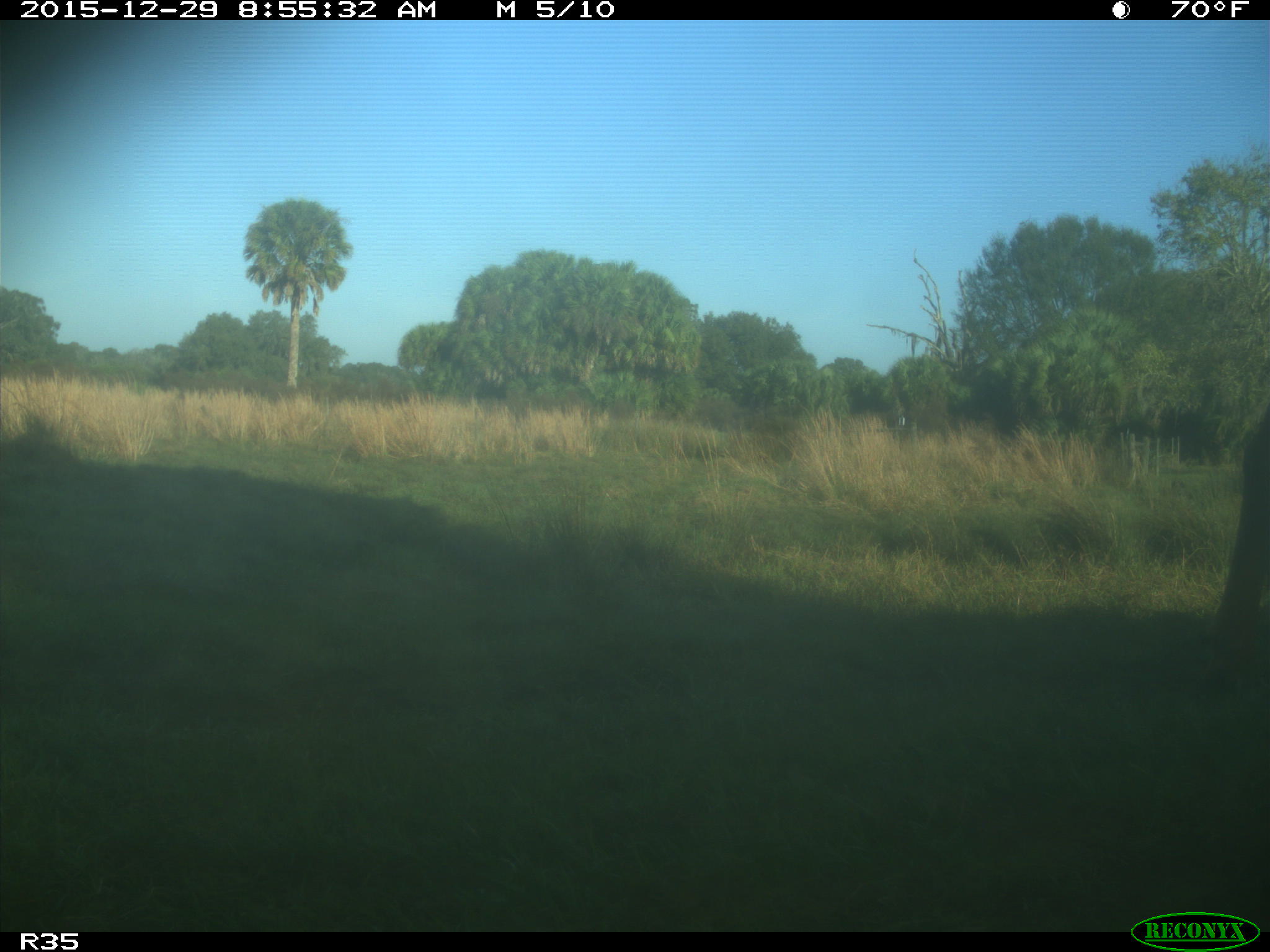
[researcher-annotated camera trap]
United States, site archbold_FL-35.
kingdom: Animalia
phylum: Chordata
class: Mammalia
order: Artiodactyla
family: Bovidae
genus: Bos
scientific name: Bos taurus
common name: domestic cow